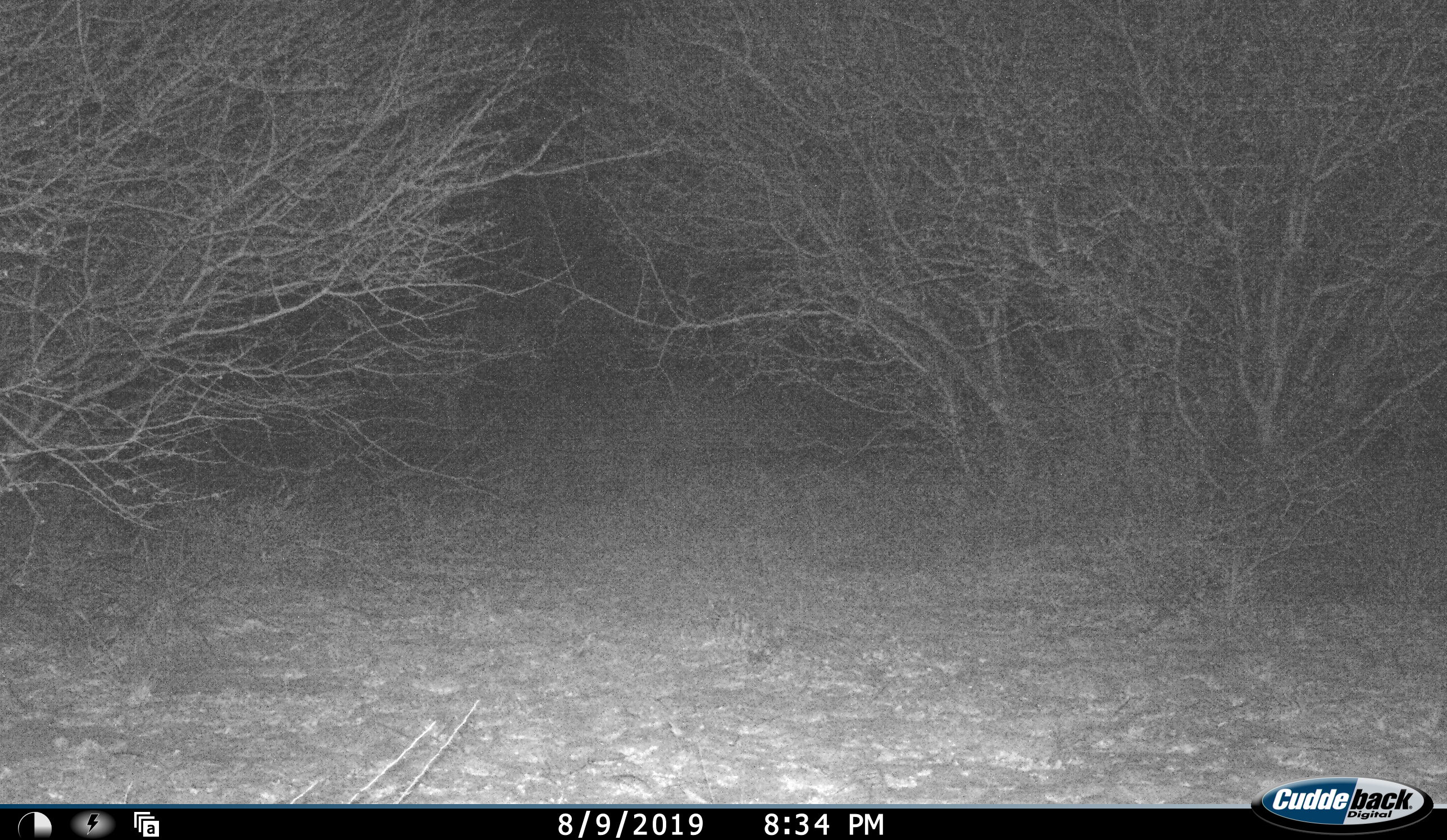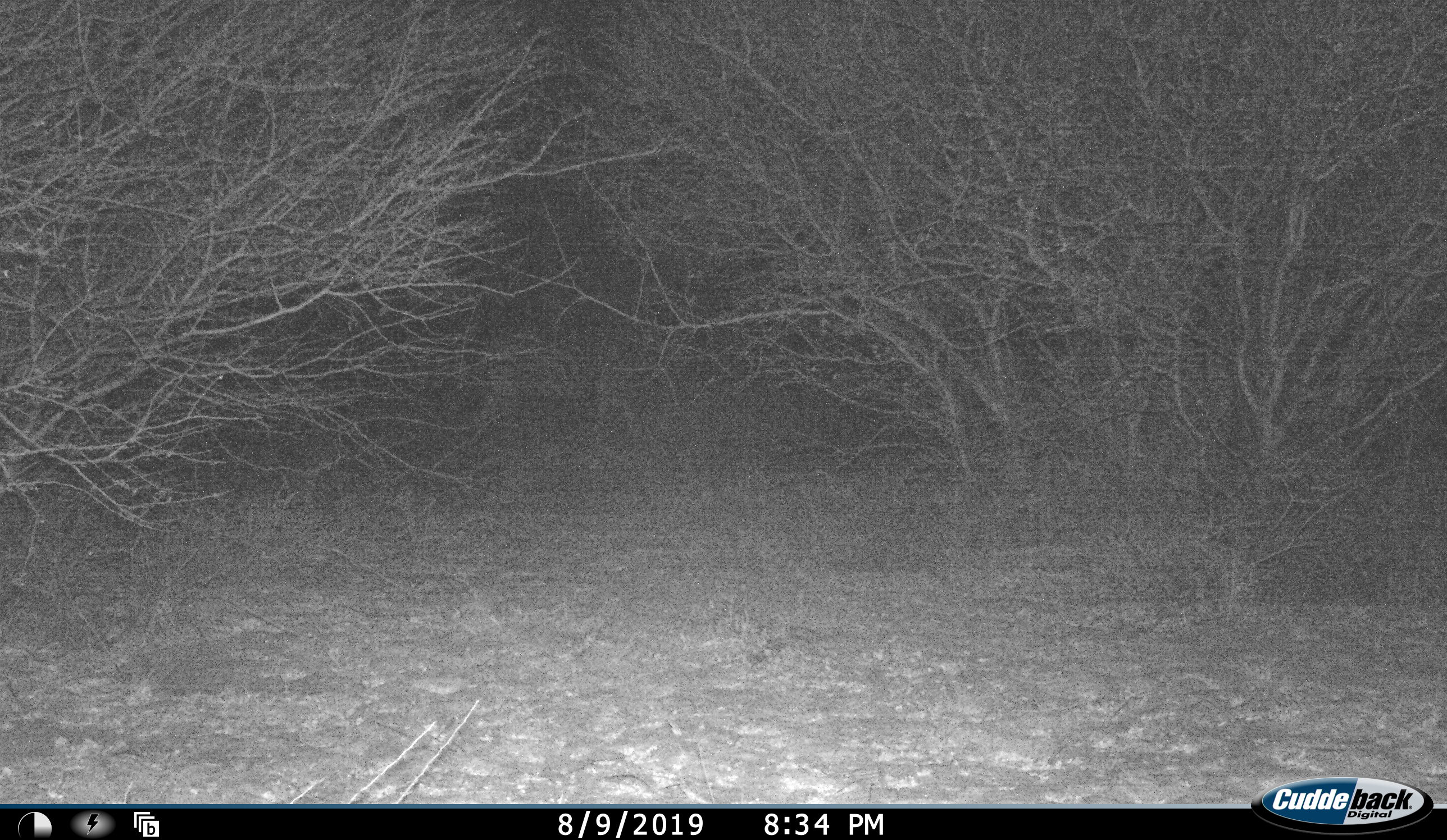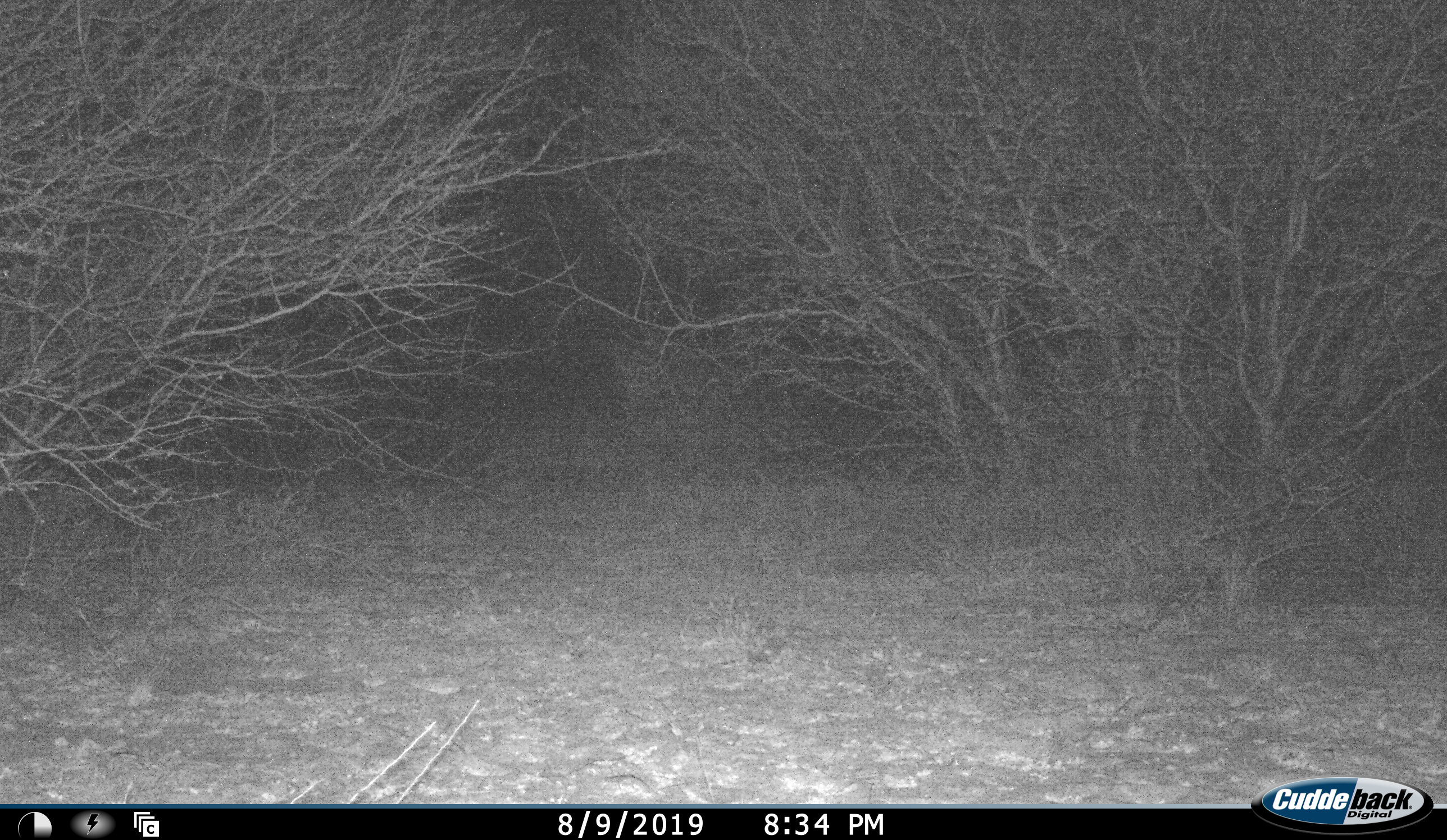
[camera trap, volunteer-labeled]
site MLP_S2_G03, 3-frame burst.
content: unidentified animal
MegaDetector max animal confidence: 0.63